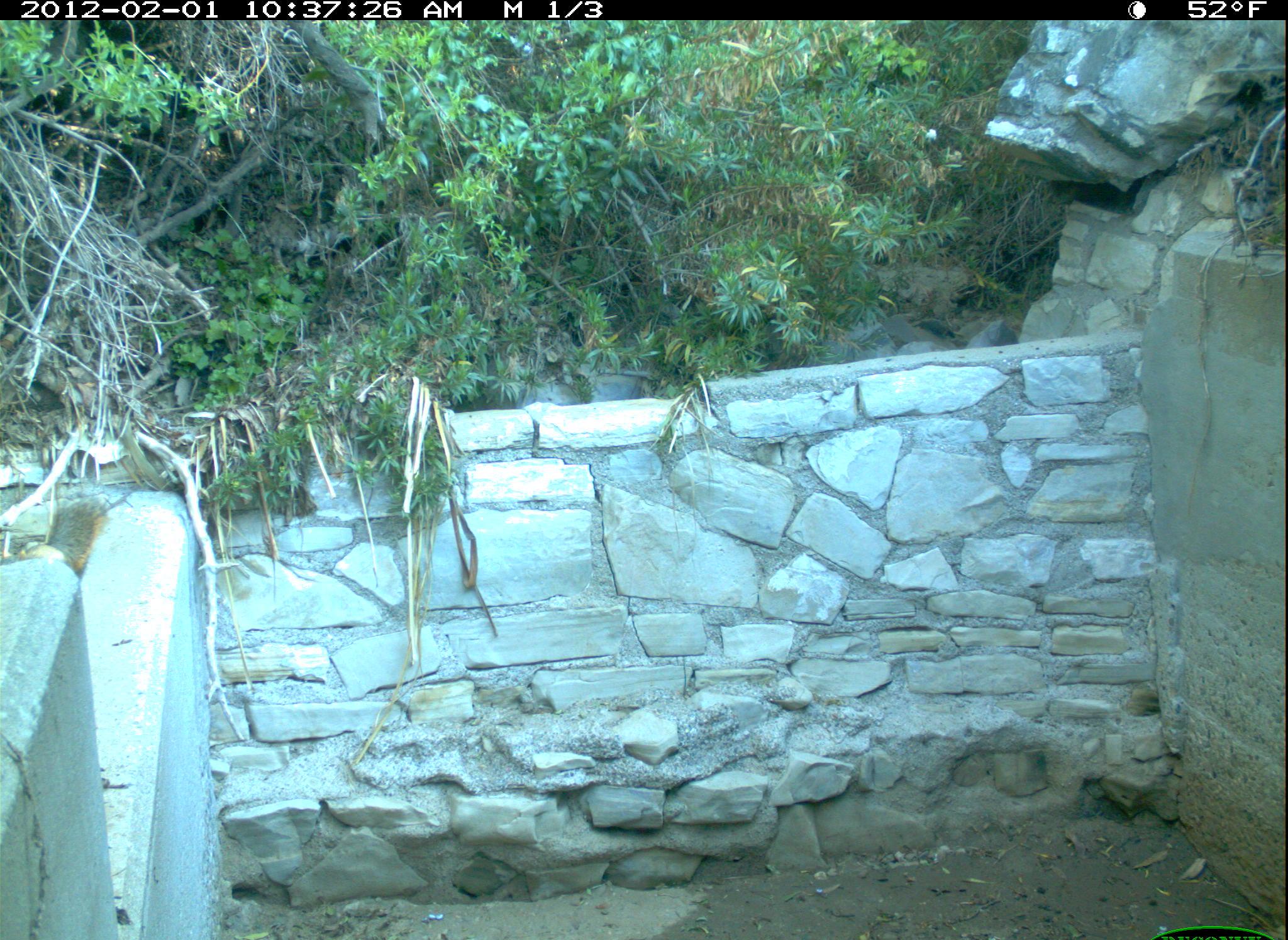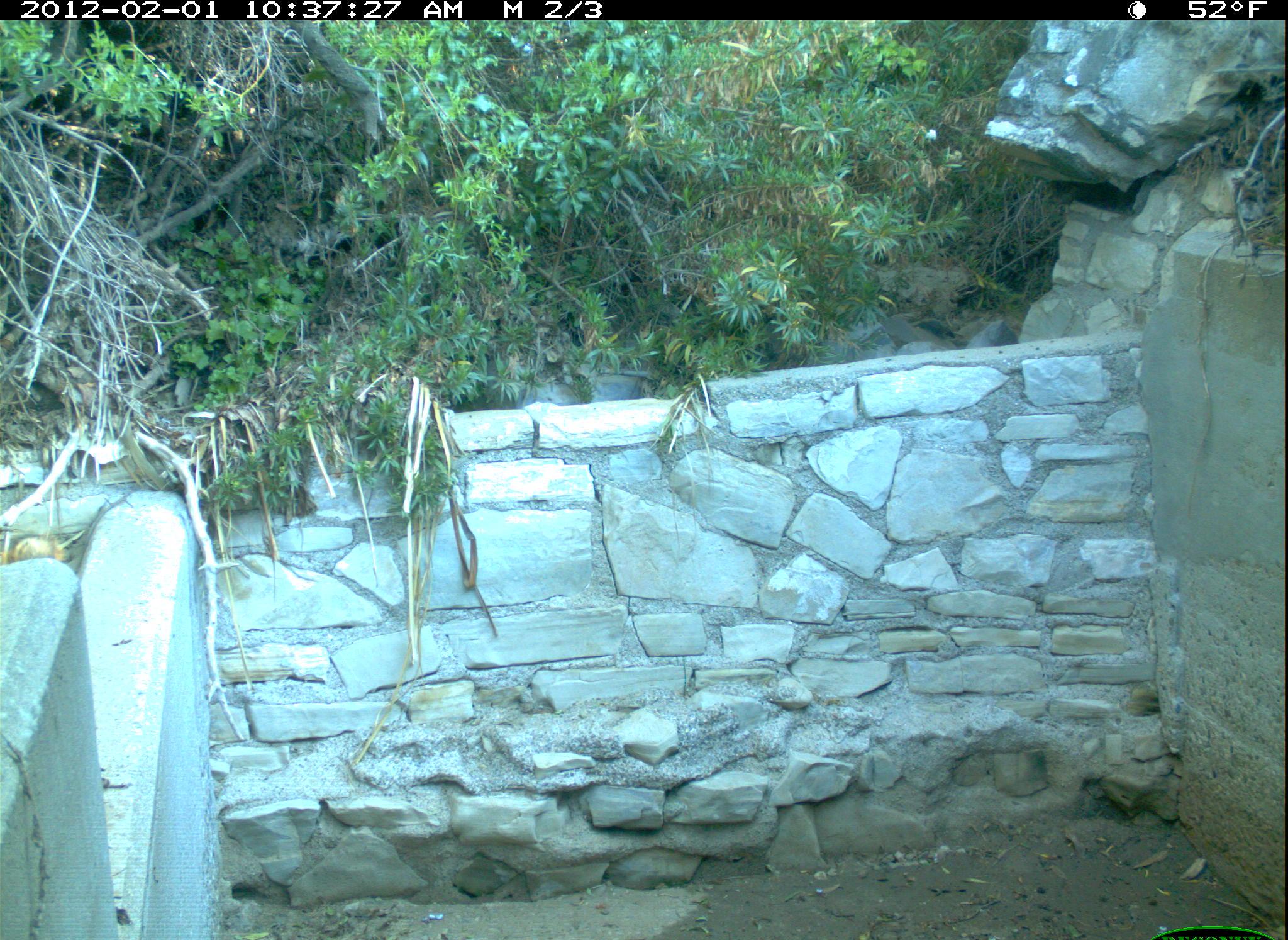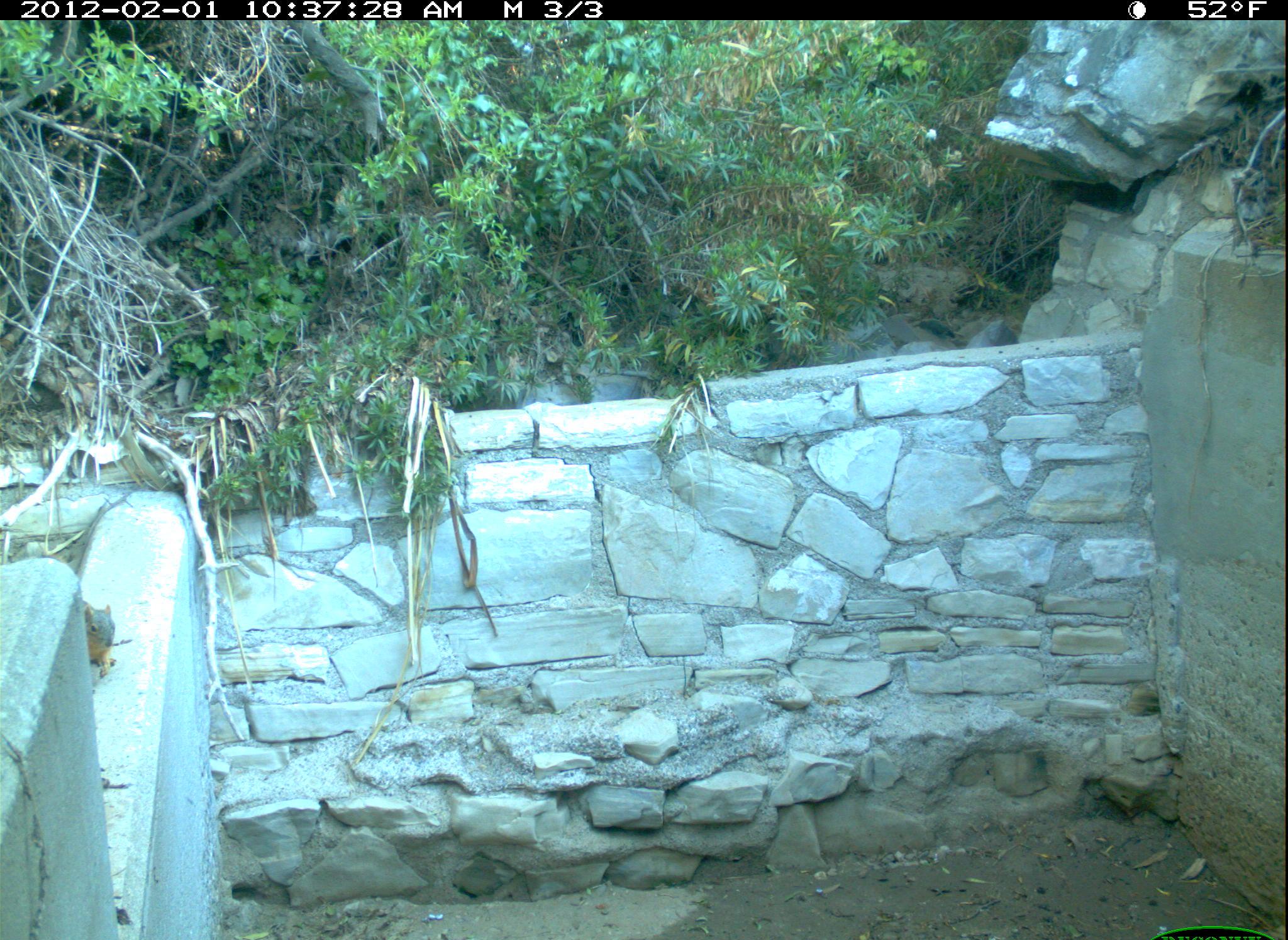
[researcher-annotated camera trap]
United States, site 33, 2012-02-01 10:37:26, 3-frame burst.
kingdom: Animalia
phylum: Chordata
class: Mammalia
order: Rodentia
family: Sciuridae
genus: Sciurus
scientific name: Sciurus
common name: squirrel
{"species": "squirrel (Sciurus)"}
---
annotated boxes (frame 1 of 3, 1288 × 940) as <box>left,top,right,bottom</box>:
squirrel: <box>14,472,118,591</box>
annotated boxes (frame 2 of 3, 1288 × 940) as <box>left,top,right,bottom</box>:
squirrel: <box>1,529,79,575</box>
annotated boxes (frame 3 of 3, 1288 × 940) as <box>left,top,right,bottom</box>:
squirrel: <box>60,583,161,696</box>